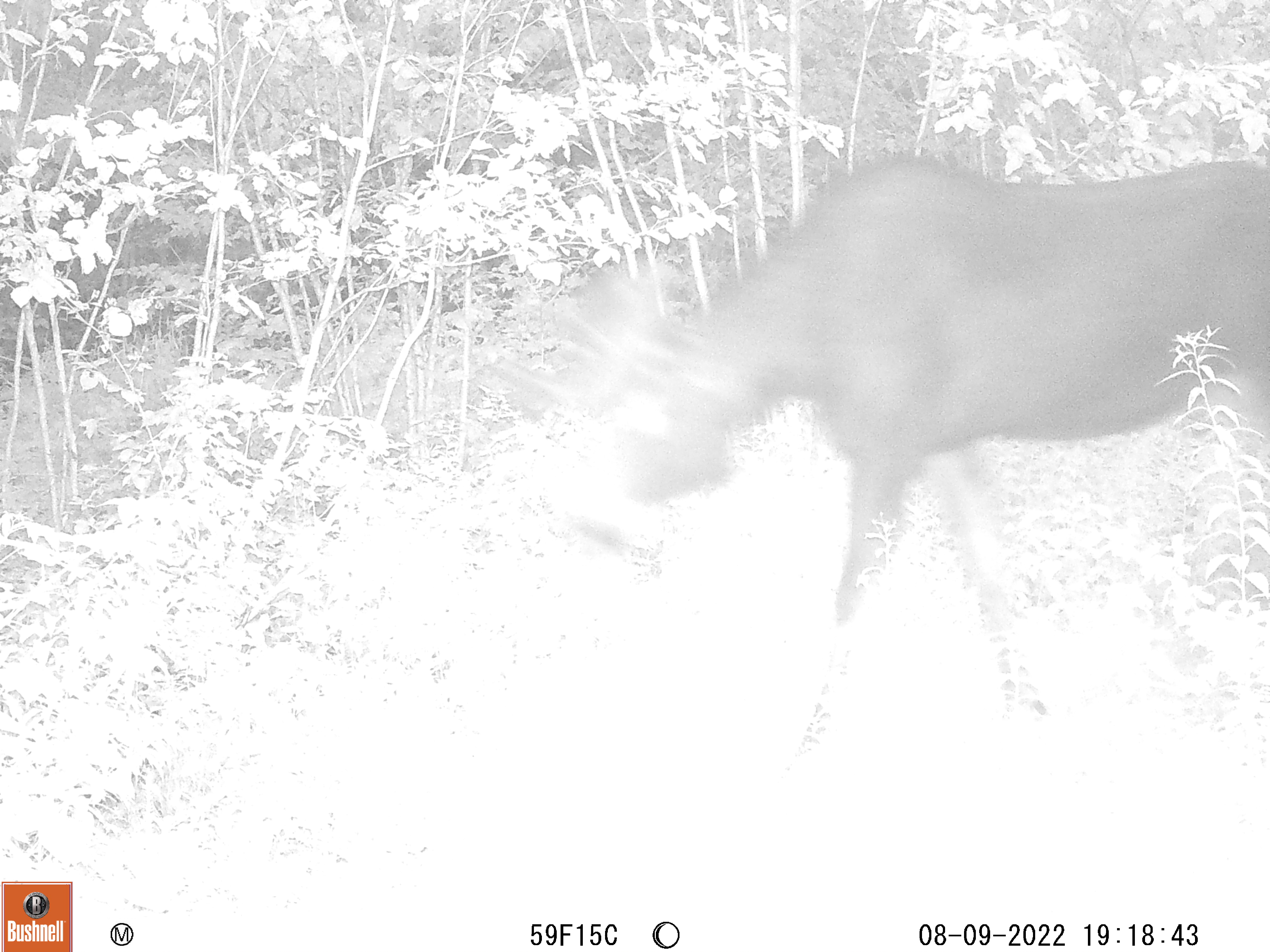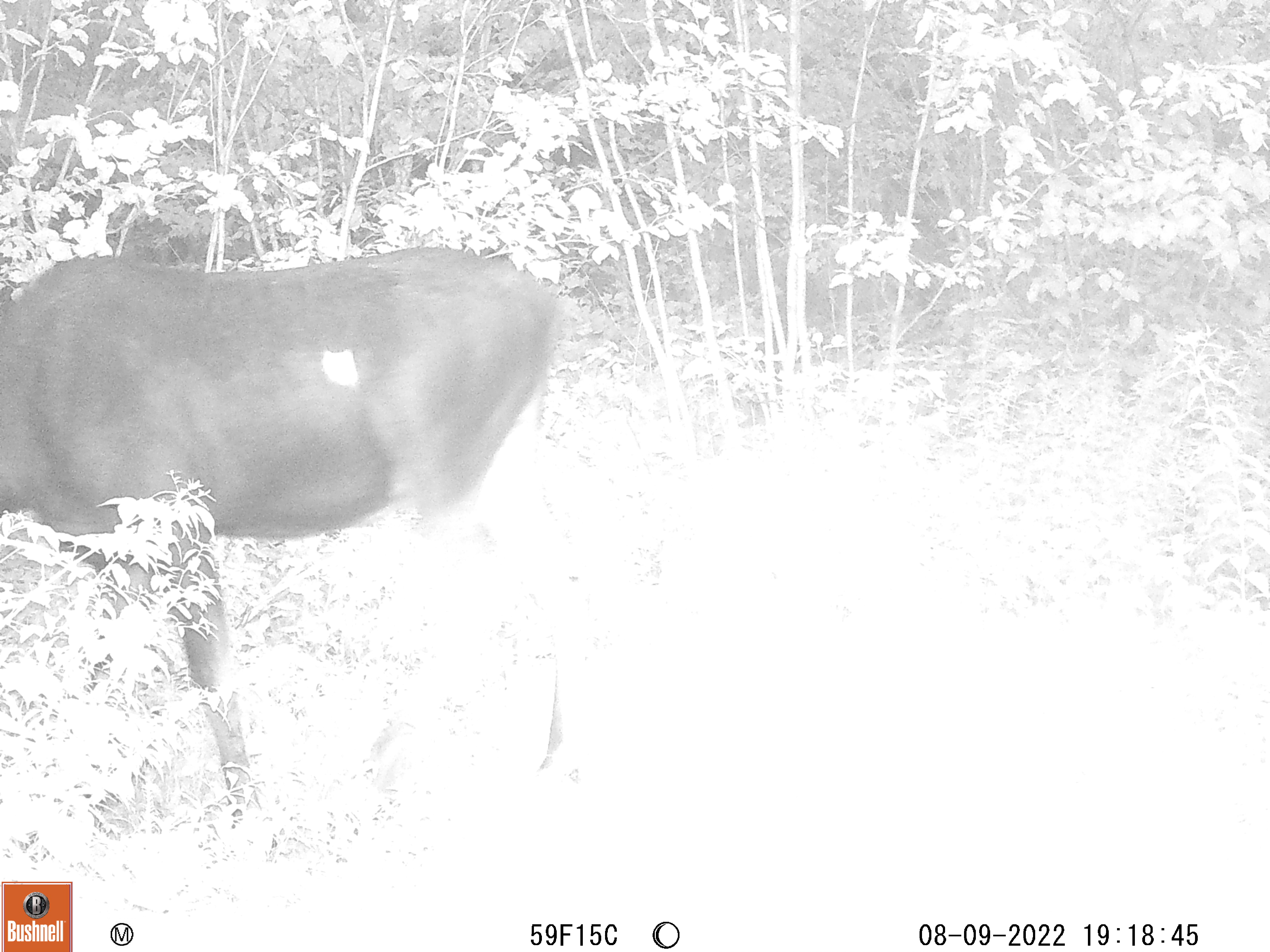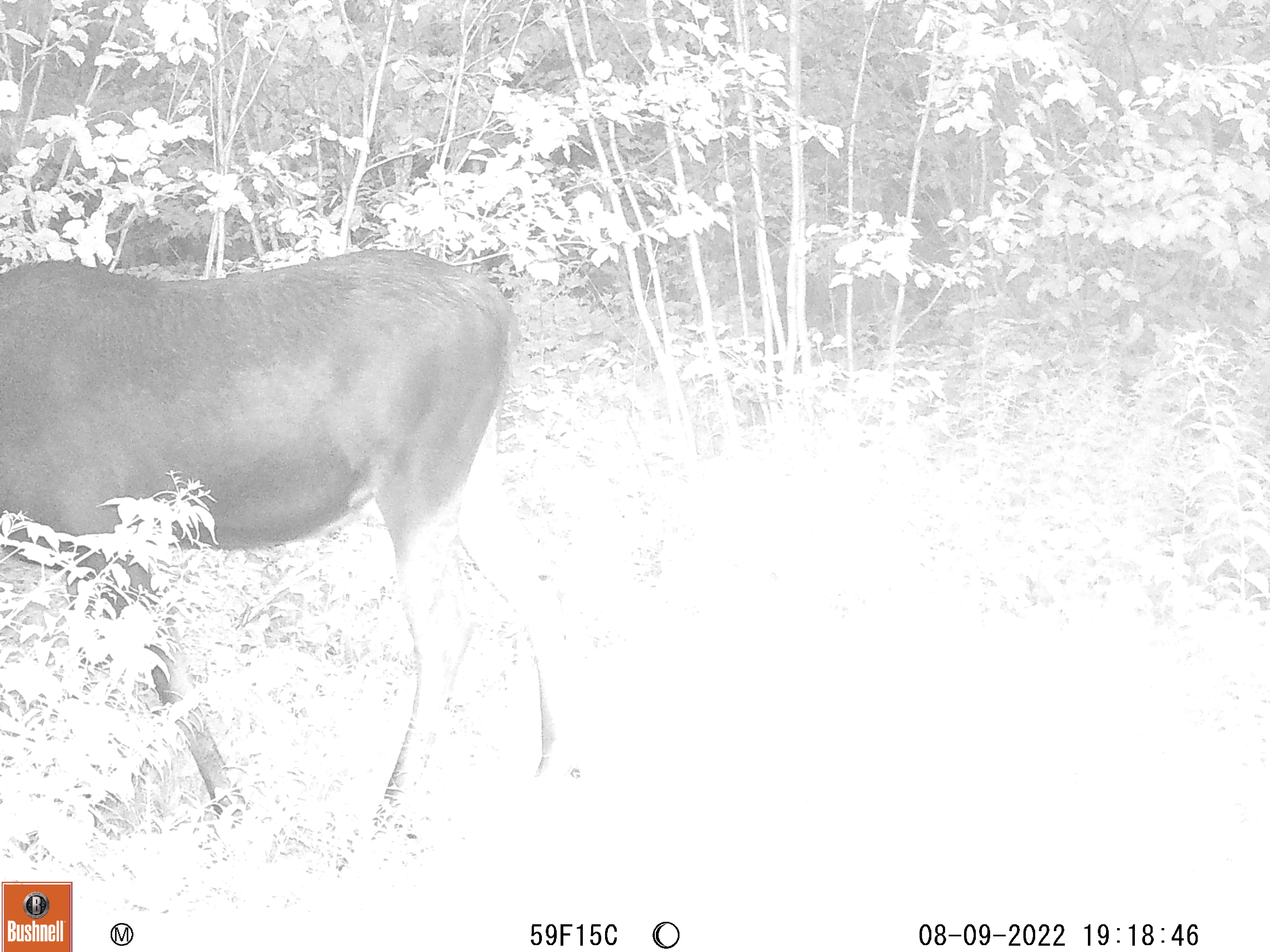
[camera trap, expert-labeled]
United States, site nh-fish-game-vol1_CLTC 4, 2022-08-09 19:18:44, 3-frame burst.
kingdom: Animalia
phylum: Chordata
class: Mammalia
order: Artiodactyla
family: Cervidae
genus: Alces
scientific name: Alces alces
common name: moose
Moose (Alces alces).